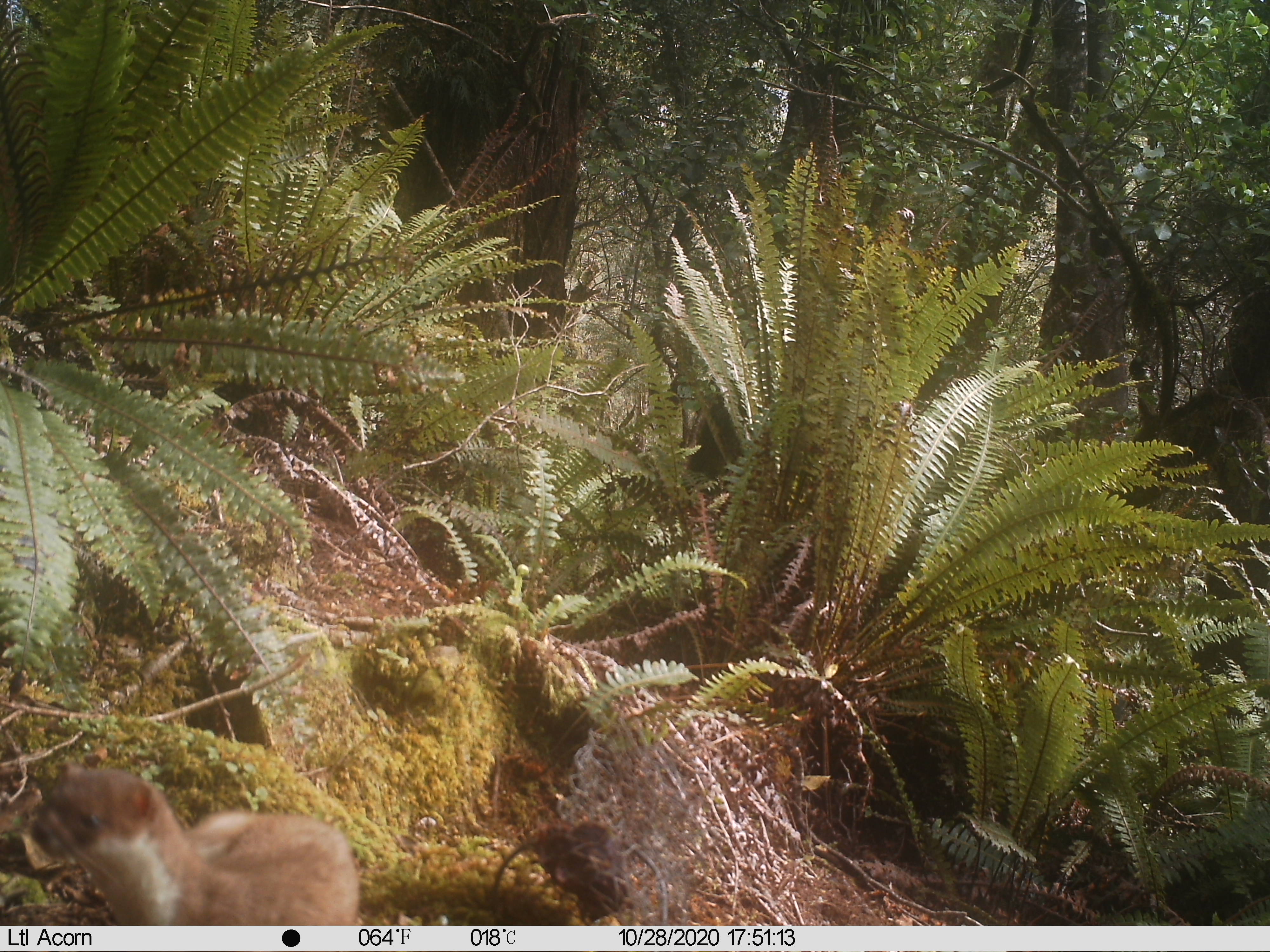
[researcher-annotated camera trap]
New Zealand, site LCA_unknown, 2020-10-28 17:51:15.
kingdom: Animalia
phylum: Chordata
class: Mammalia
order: Carnivora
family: Mustelidae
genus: Mustela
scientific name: Mustela erminea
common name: stoat